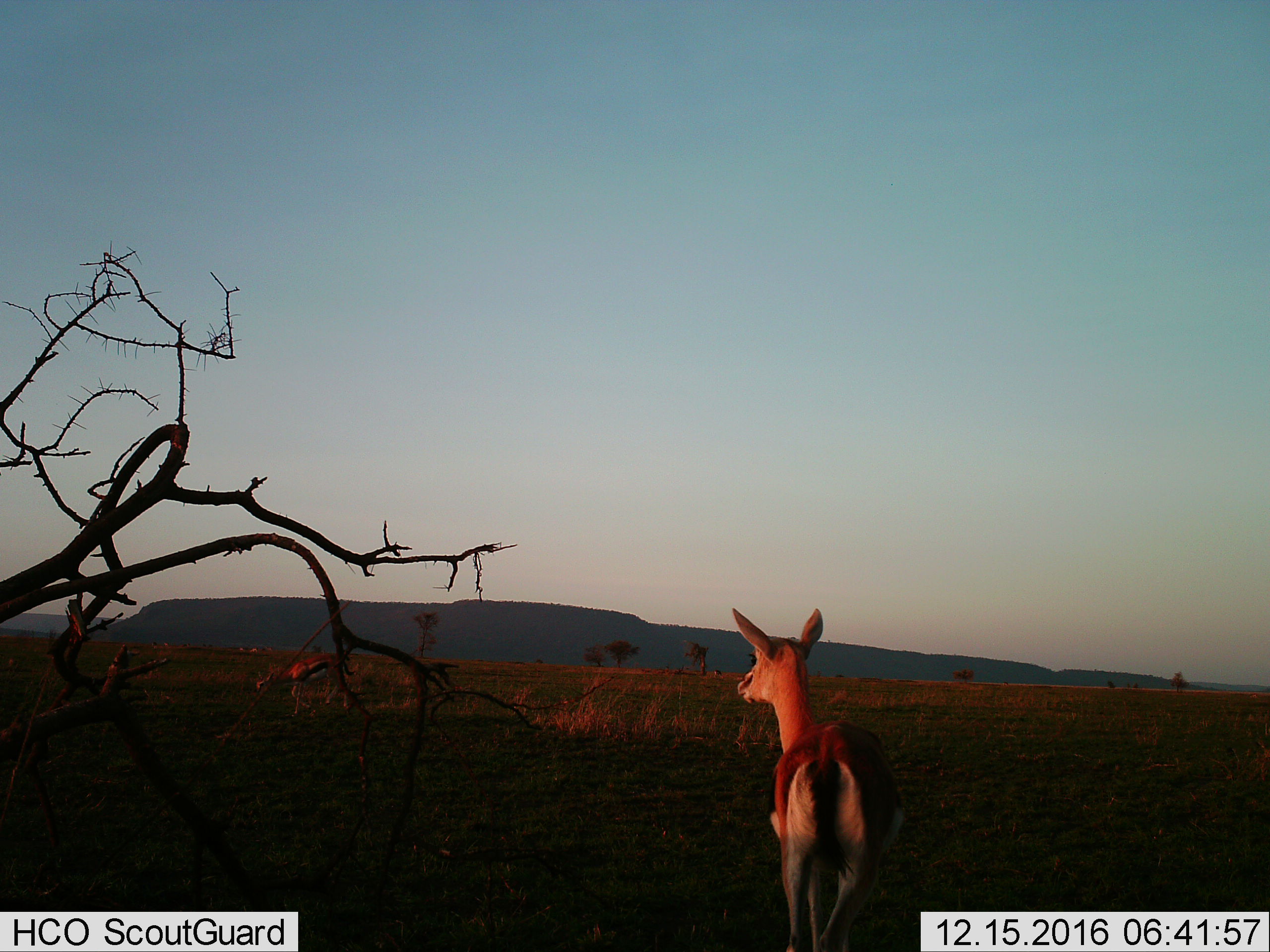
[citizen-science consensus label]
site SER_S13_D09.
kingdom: Animalia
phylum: Chordata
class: Mammalia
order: Artiodactyla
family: Bovidae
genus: Eudorcas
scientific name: Eudorcas thomsonii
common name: thomson's gazelle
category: gazellethomsons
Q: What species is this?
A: Gazellethomsons (thomson's gazelle) (Eudorcas thomsonii).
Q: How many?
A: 2.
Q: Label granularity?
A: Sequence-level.